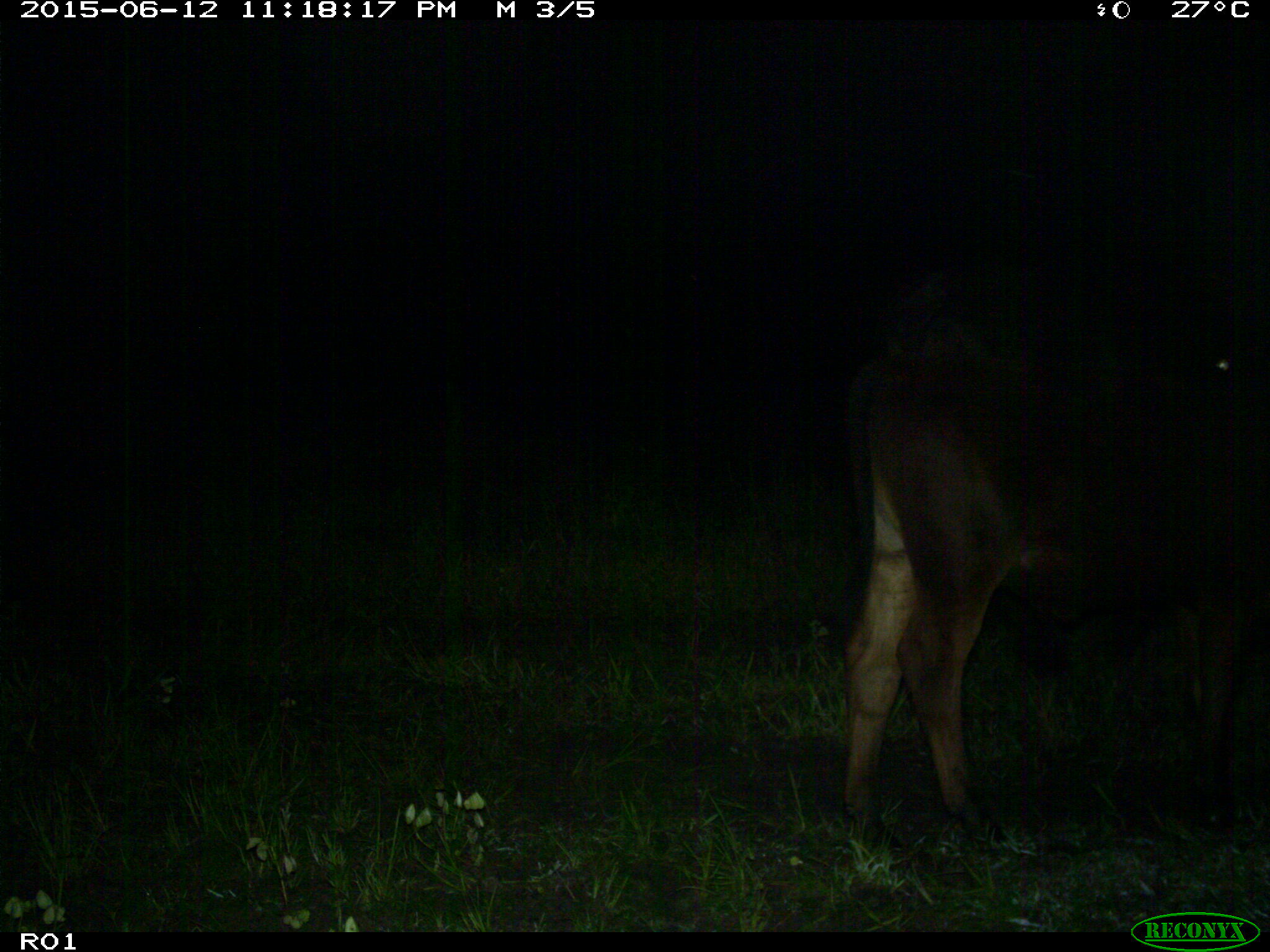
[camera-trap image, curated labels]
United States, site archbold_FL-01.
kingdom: Animalia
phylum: Chordata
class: Mammalia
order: Artiodactyla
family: Bovidae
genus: Bos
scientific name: Bos taurus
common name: domestic cow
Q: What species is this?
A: Bos taurus (domestic cow).